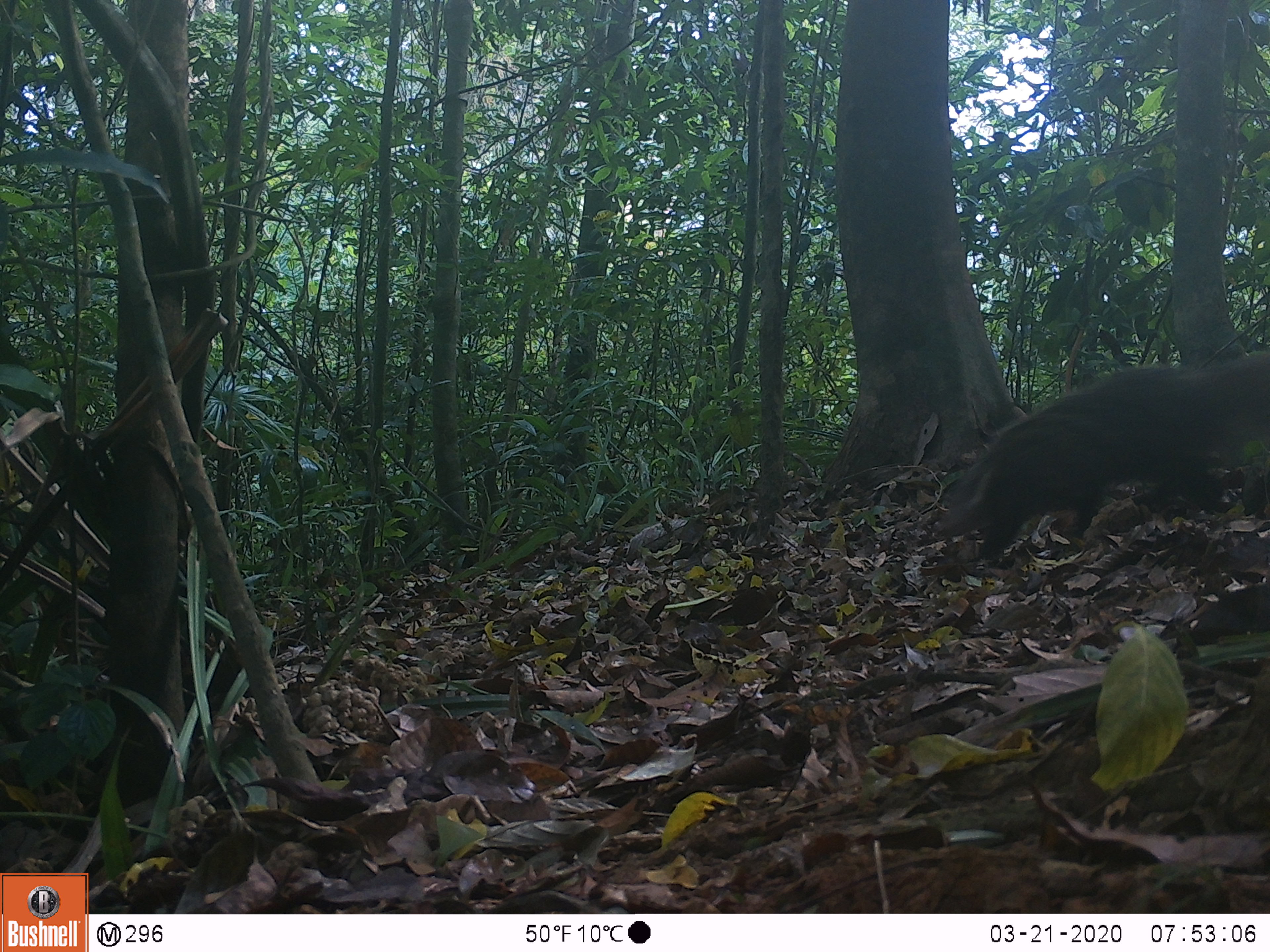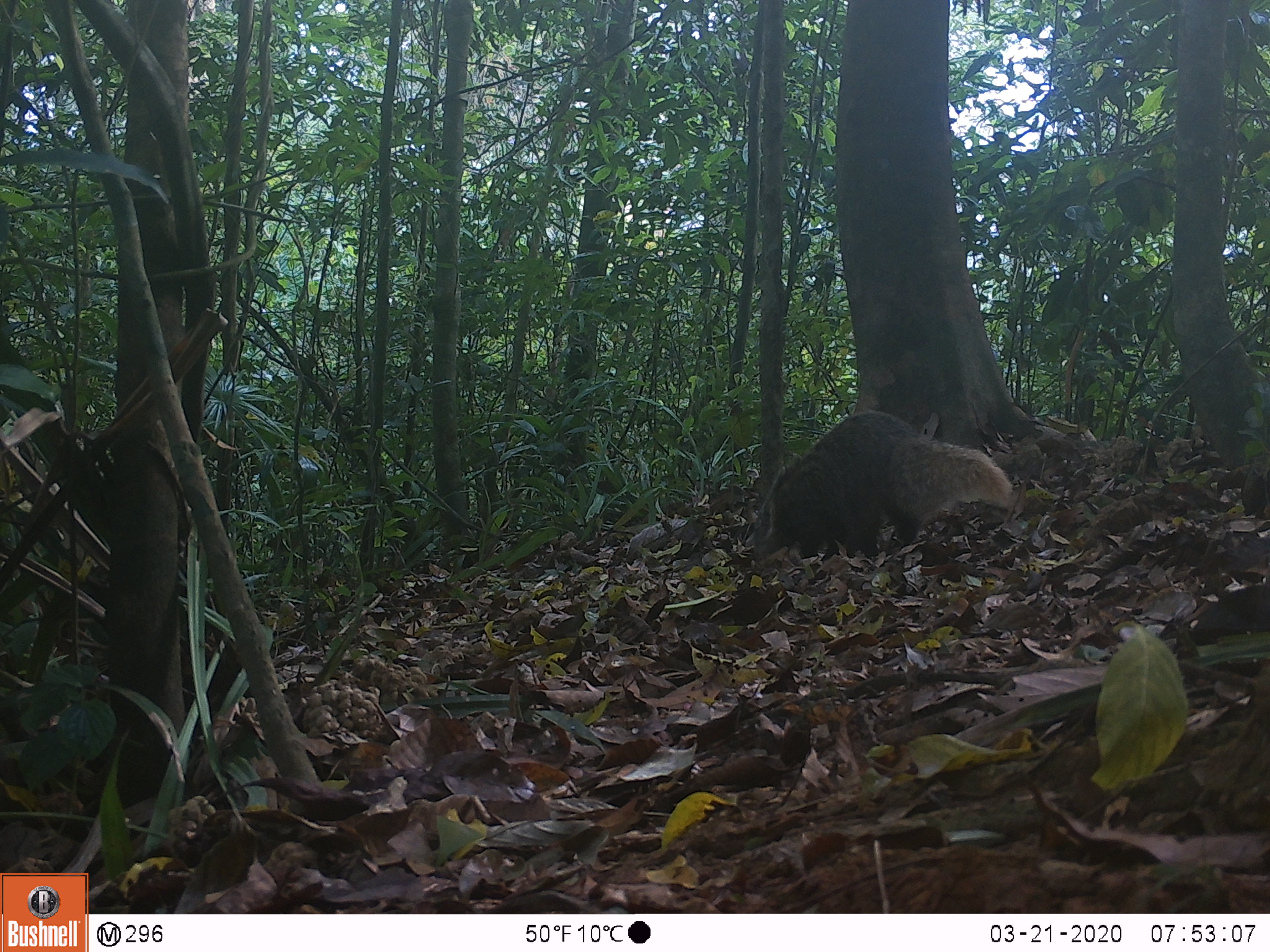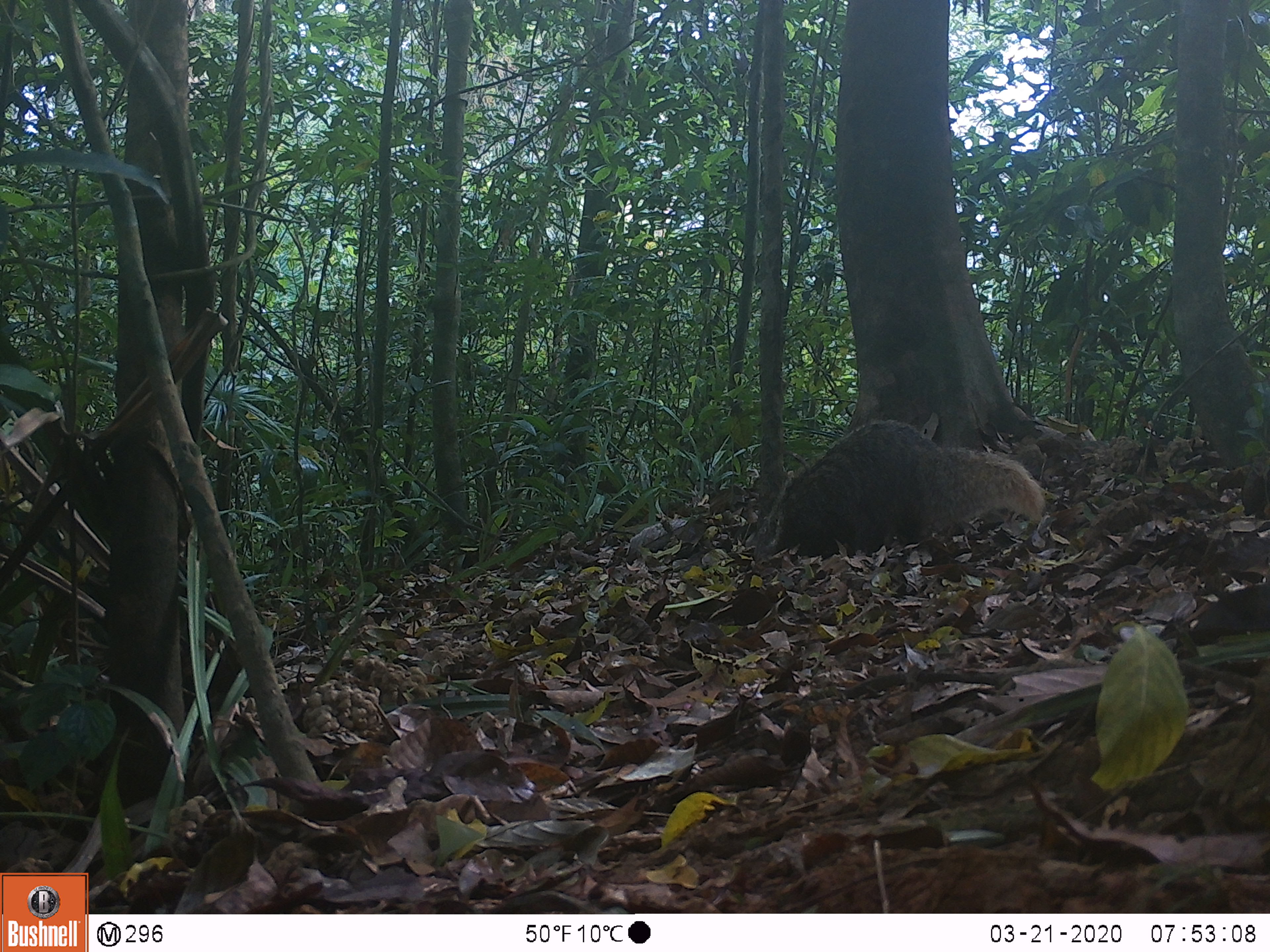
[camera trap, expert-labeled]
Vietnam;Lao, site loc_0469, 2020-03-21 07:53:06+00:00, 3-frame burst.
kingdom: Animalia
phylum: Chordata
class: Mammalia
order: Carnivora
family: Herpestidae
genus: Urva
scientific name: Urva urva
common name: crab-eating mongoose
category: crab eating mongoose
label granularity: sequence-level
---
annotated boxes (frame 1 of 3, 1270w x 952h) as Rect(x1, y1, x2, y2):
crab eating mongoose: Rect(934, 349, 1269, 556)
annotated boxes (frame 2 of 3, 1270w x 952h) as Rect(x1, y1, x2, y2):
crab eating mongoose: Rect(753, 409, 1011, 559)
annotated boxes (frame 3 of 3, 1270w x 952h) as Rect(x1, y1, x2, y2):
crab eating mongoose: Rect(754, 420, 1044, 558)